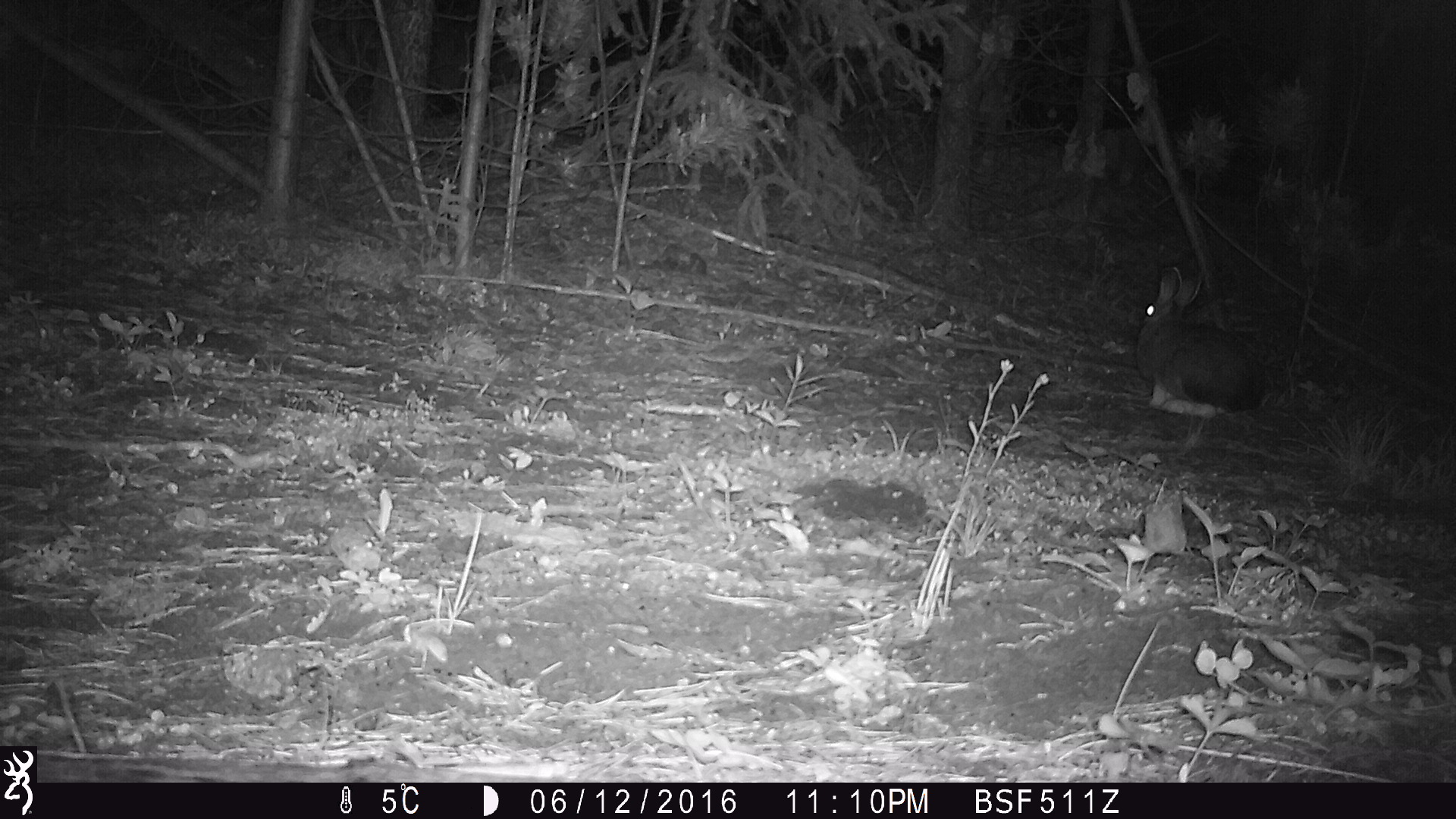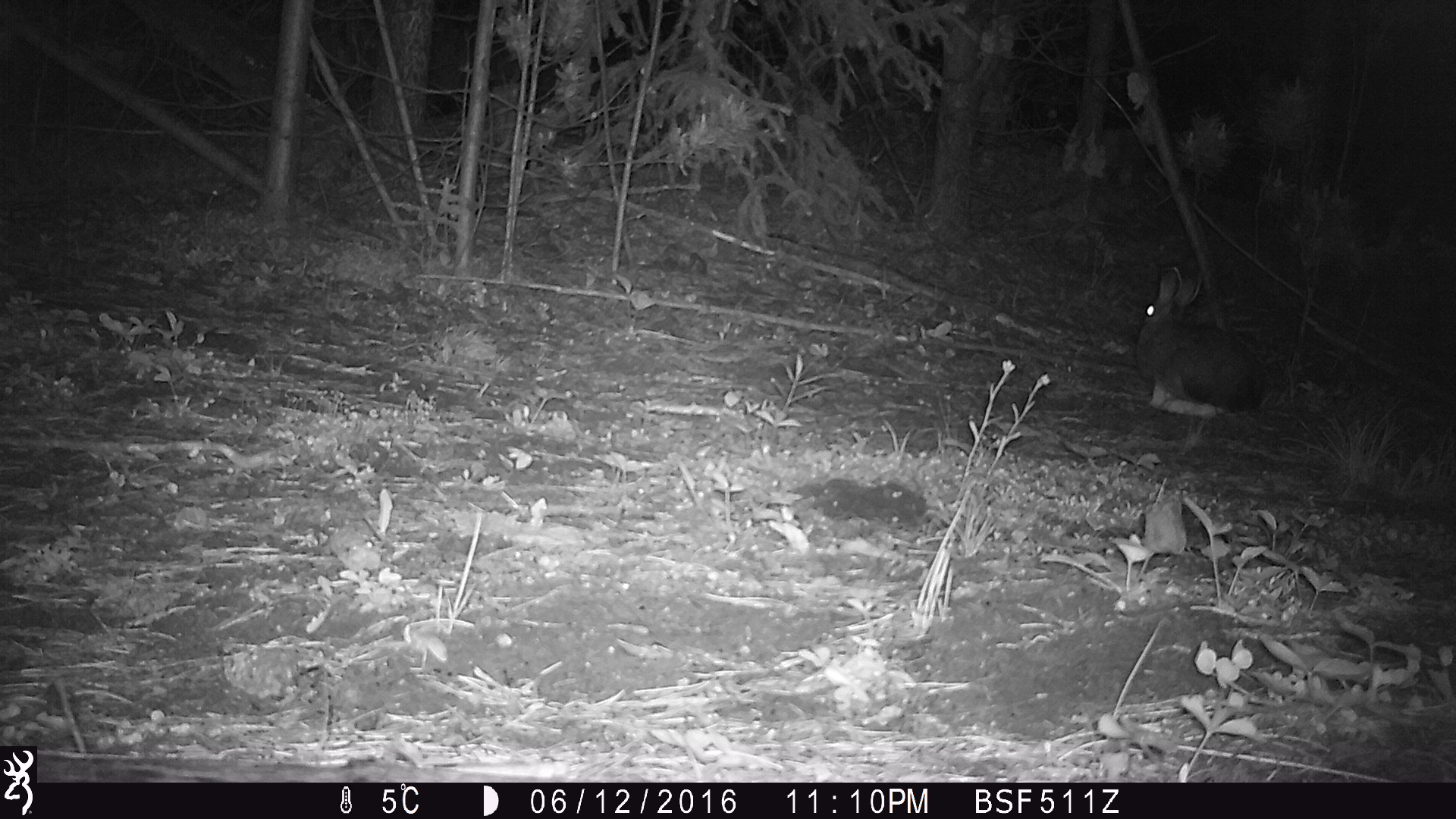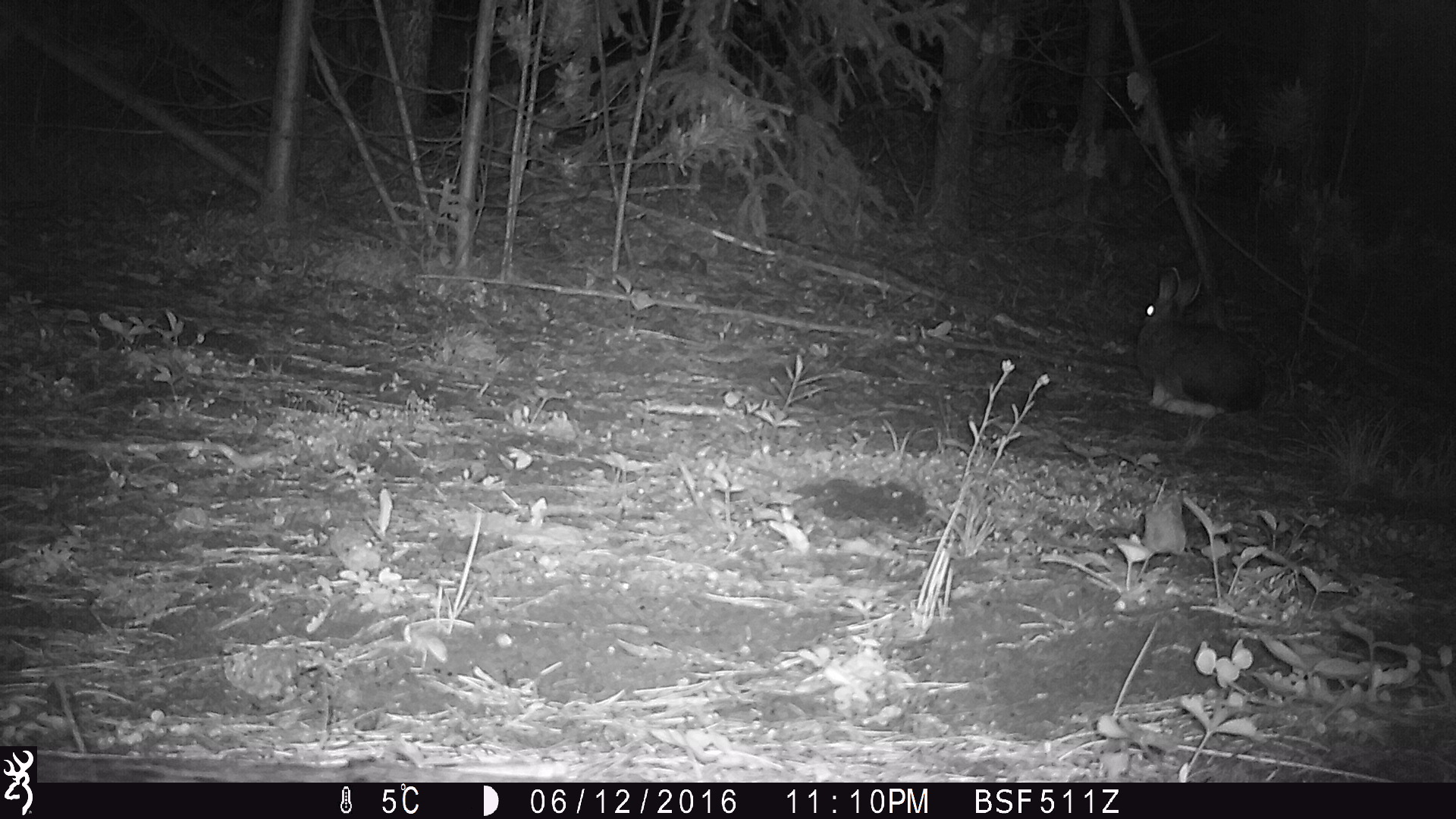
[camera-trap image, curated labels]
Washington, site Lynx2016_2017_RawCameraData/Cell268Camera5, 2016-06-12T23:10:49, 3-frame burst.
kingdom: Animalia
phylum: Chordata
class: Mammalia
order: Lagomorpha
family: Leporidae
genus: Lepus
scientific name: Lepus americanus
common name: snowshoe hare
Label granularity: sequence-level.